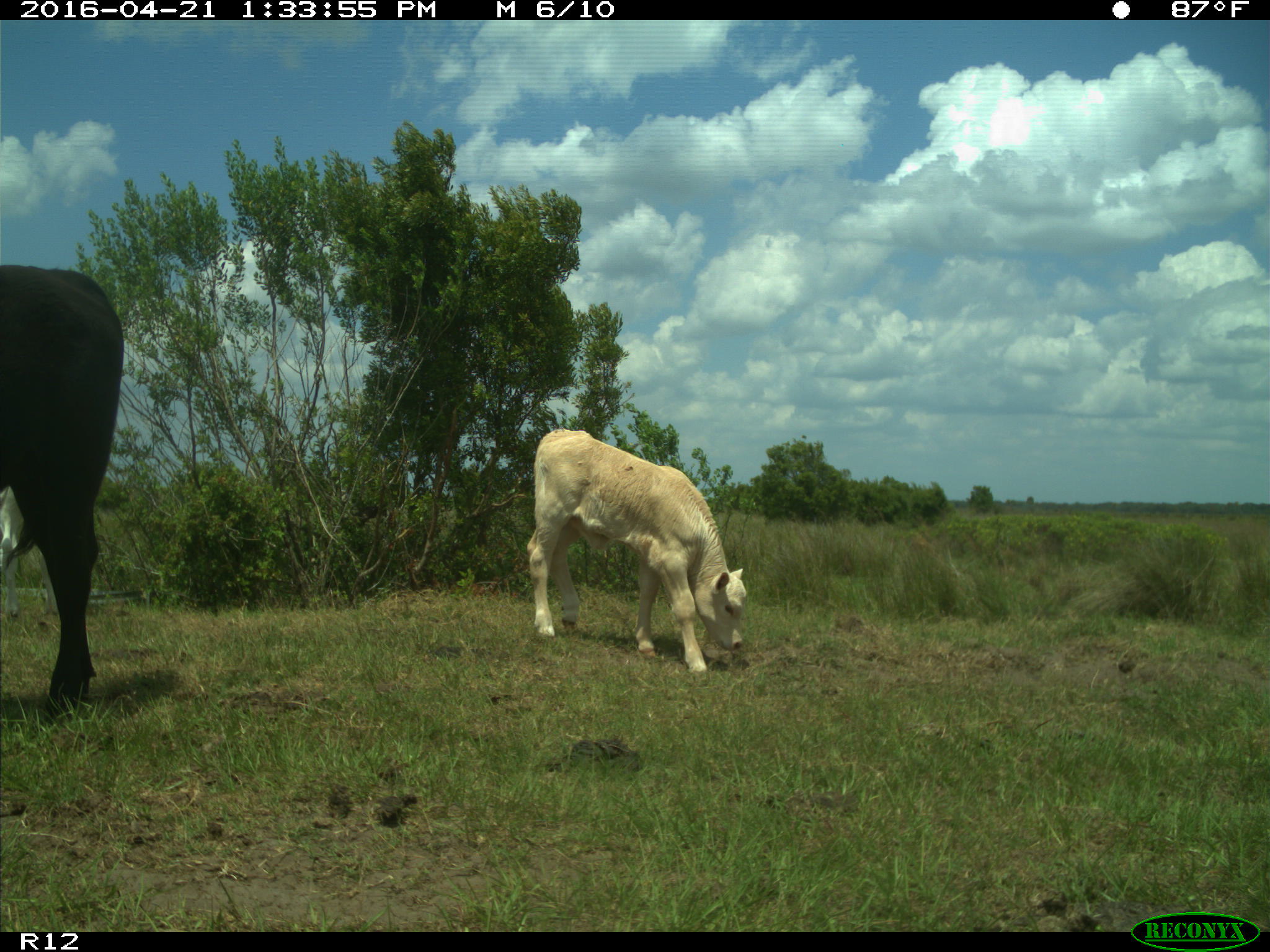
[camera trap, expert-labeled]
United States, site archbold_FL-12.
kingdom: Animalia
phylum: Chordata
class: Mammalia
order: Artiodactyla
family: Bovidae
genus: Bos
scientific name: Bos taurus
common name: domestic cow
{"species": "Bos taurus (domestic cow)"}